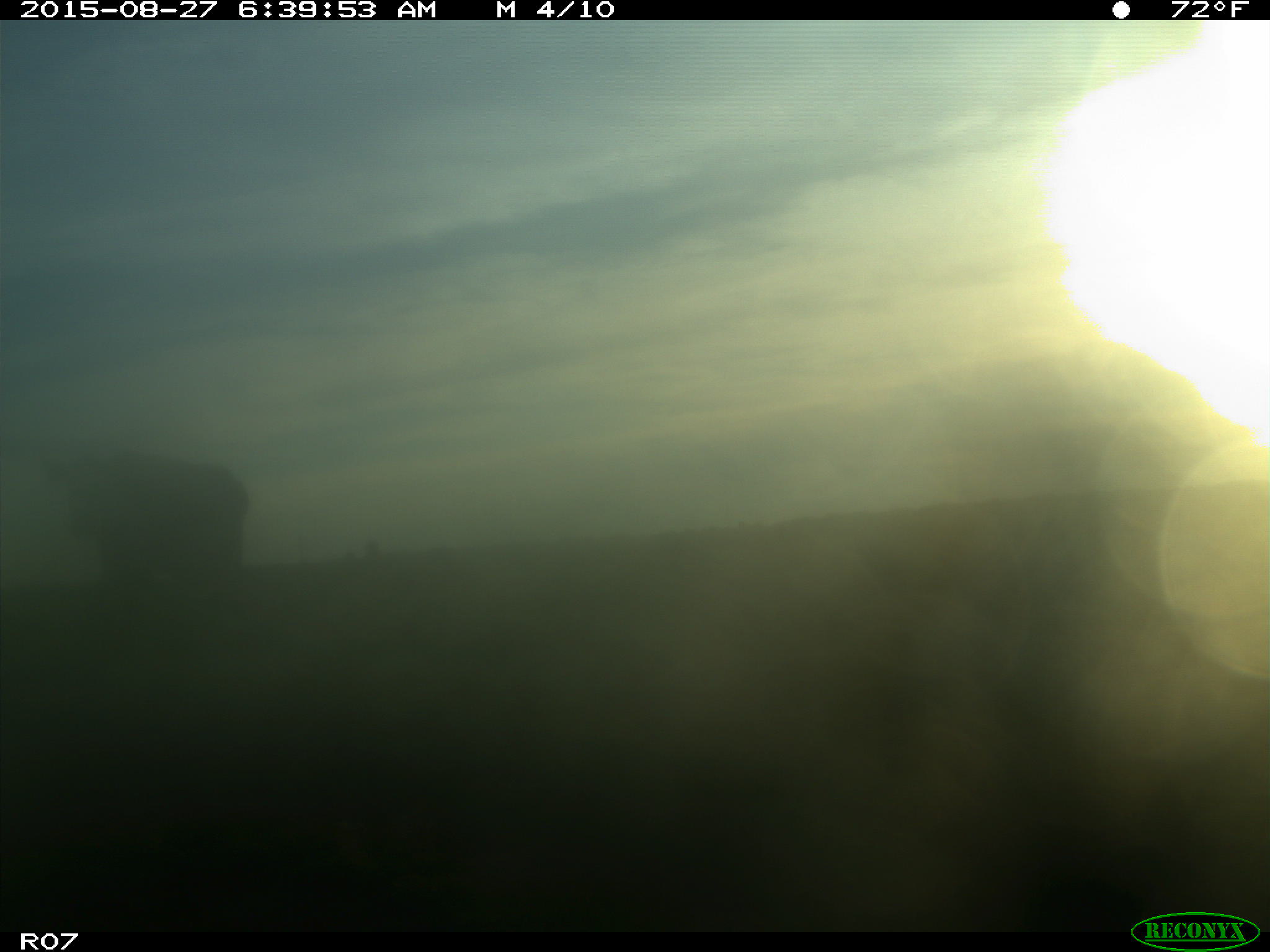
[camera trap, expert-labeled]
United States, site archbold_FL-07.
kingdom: Animalia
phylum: Chordata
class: Mammalia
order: Artiodactyla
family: Bovidae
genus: Bos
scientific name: Bos taurus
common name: domestic cow